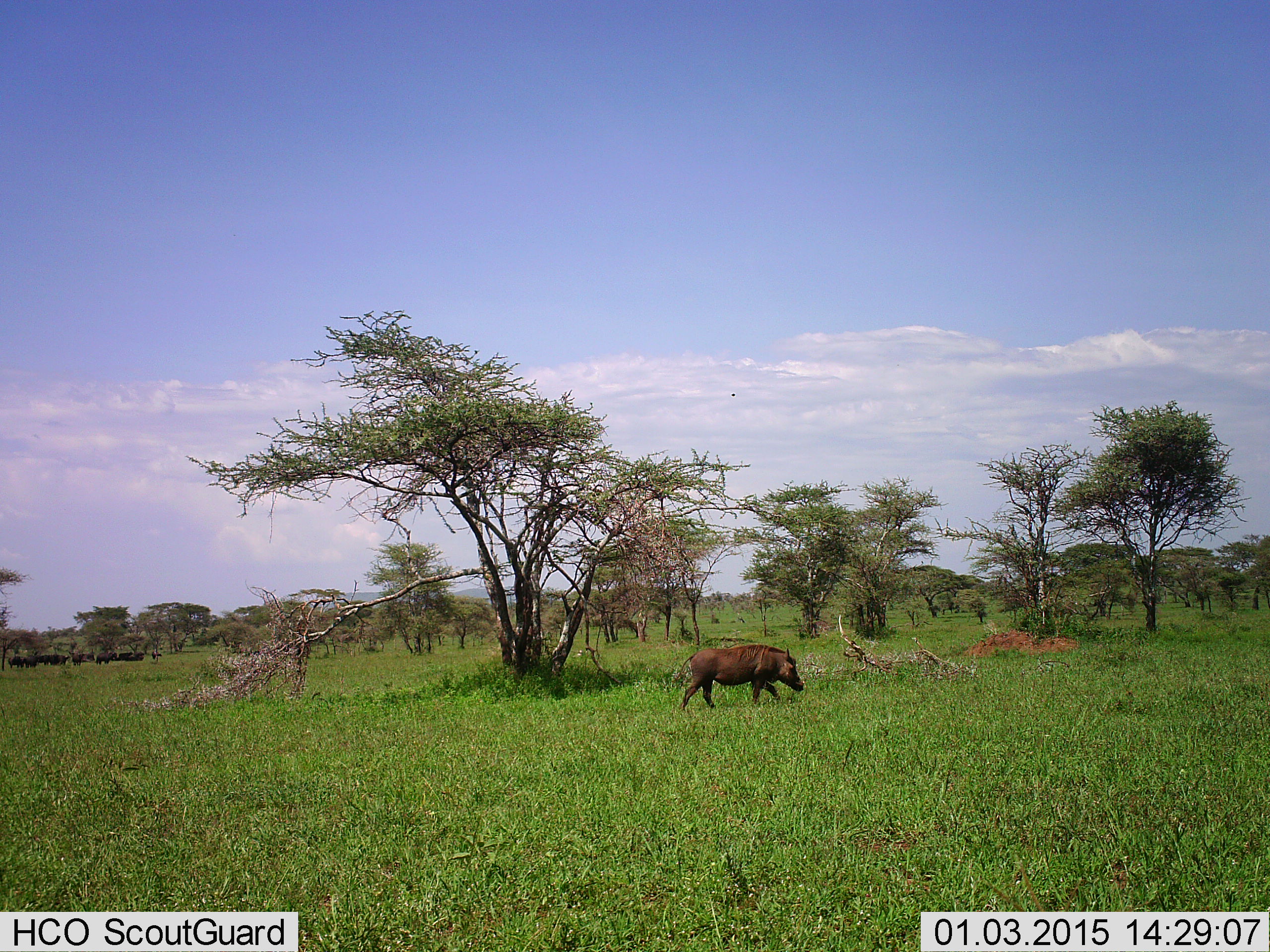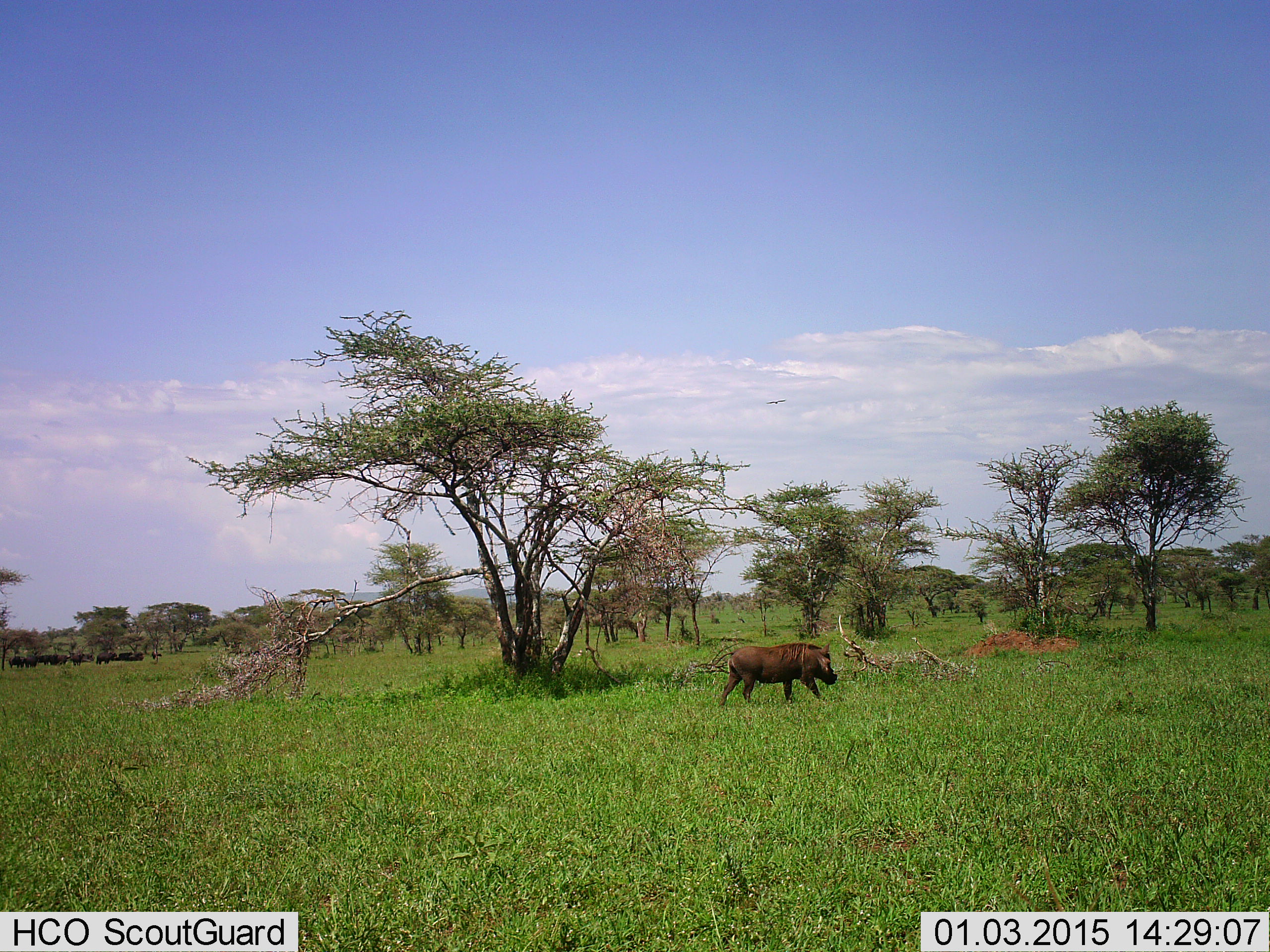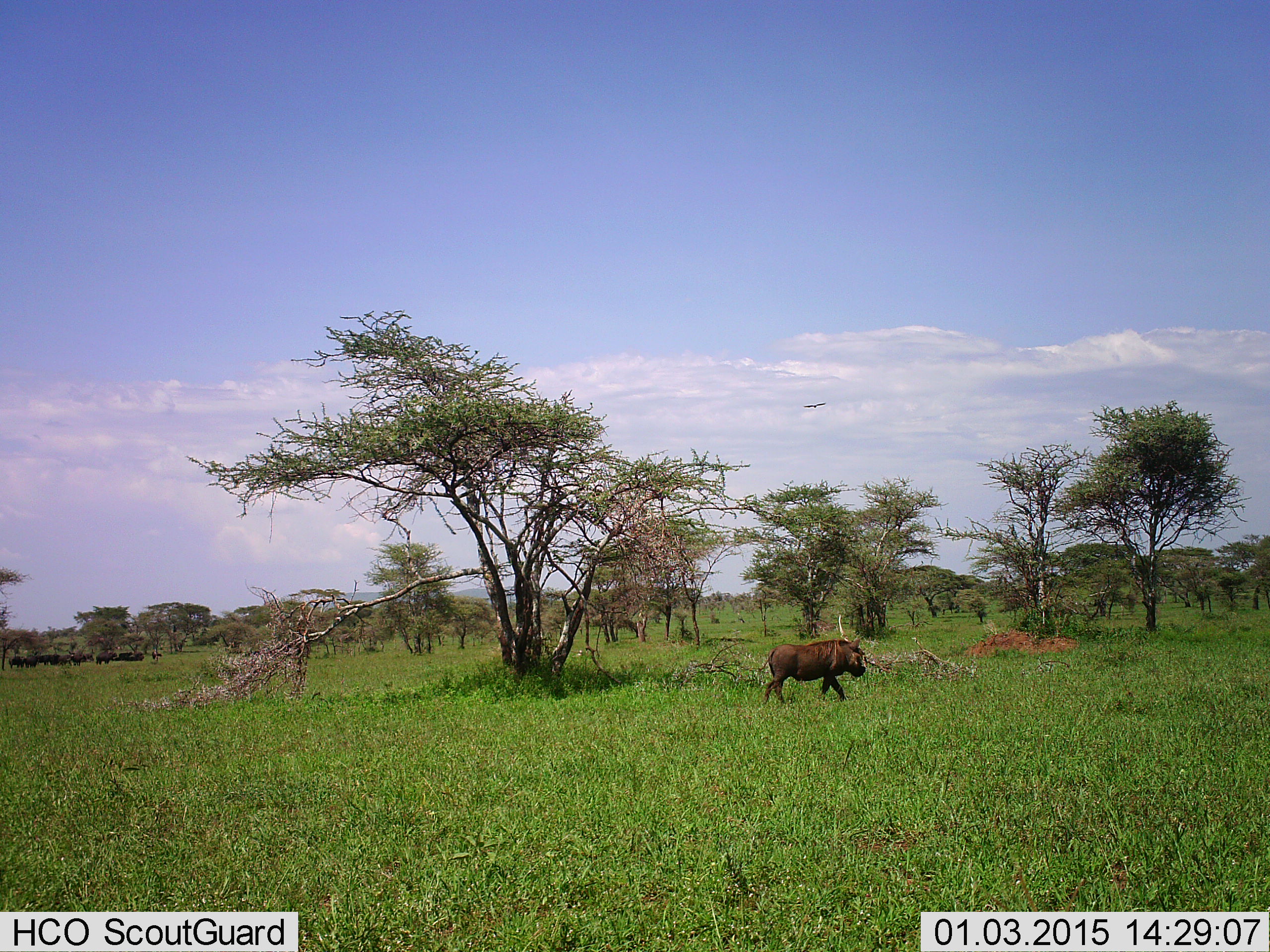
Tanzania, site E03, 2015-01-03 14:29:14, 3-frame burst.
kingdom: Animalia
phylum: Chordata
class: Mammalia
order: Artiodactyla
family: Suidae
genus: Phacochoerus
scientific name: Phacochoerus africanus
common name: warthog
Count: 1.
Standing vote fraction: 0%.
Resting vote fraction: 0%.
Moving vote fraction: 100%.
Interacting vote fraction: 0%.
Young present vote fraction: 0%.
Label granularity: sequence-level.